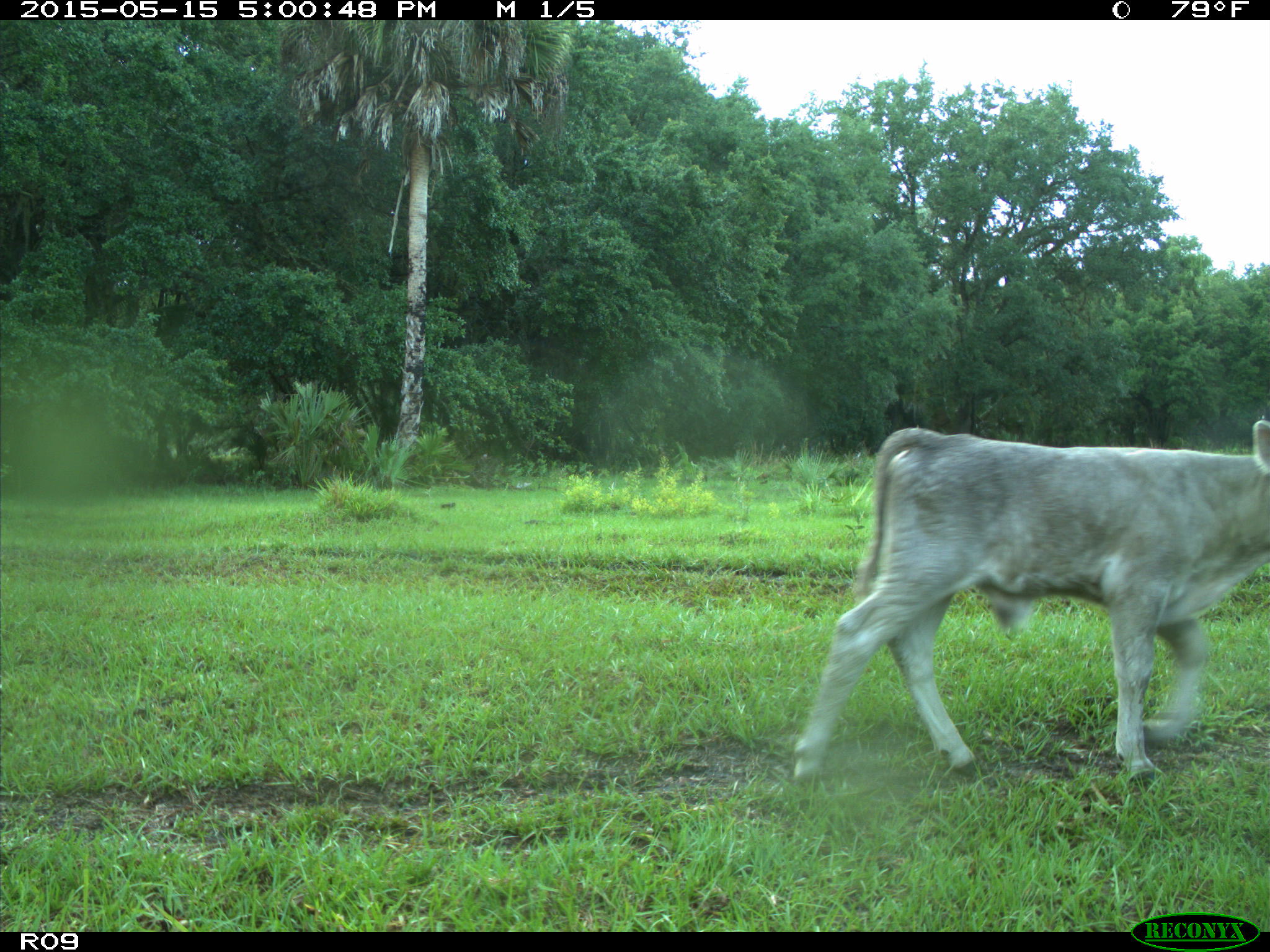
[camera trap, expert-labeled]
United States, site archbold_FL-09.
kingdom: Animalia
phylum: Chordata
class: Mammalia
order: Artiodactyla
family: Bovidae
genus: Bos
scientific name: Bos taurus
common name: domestic cow